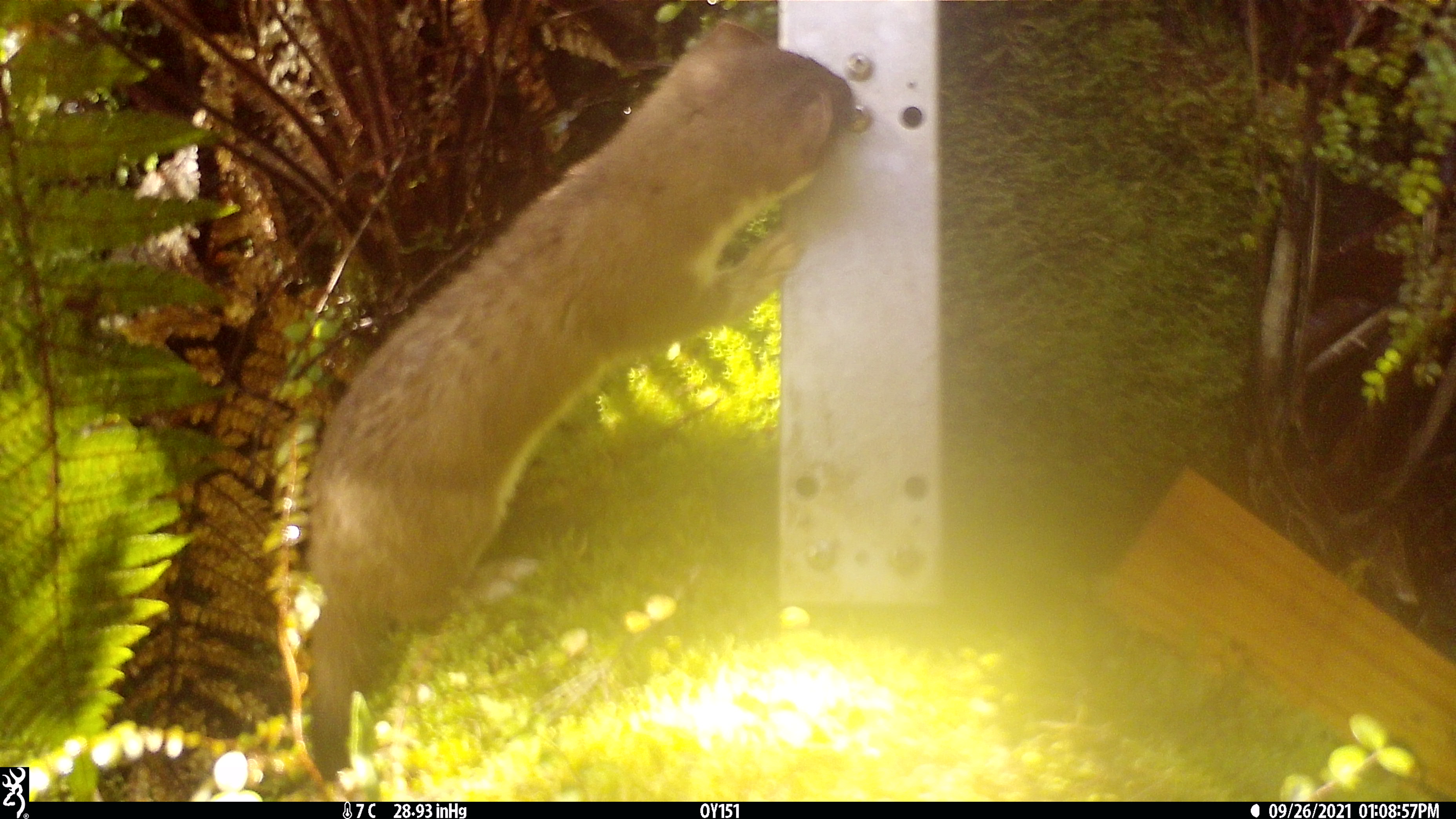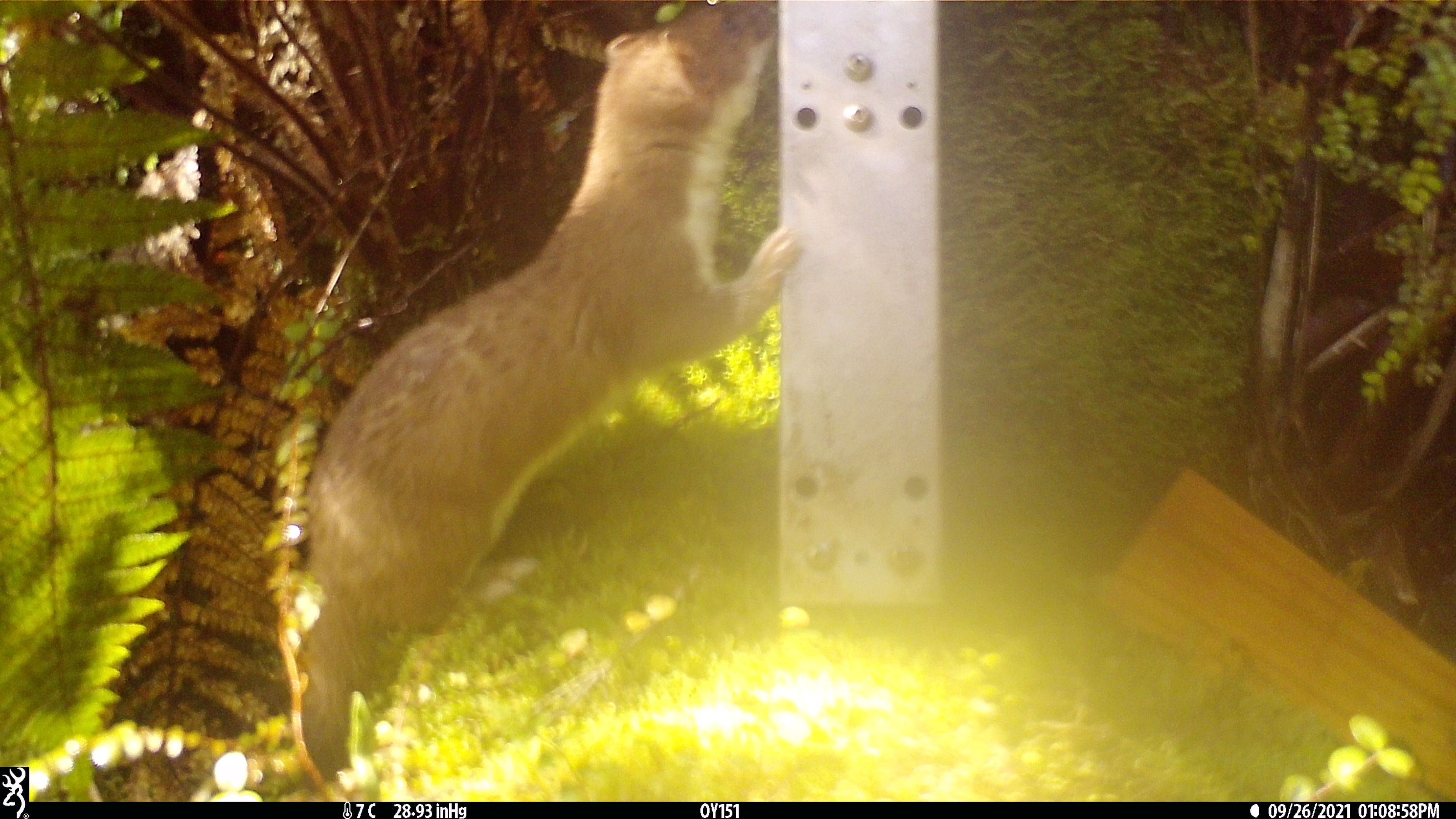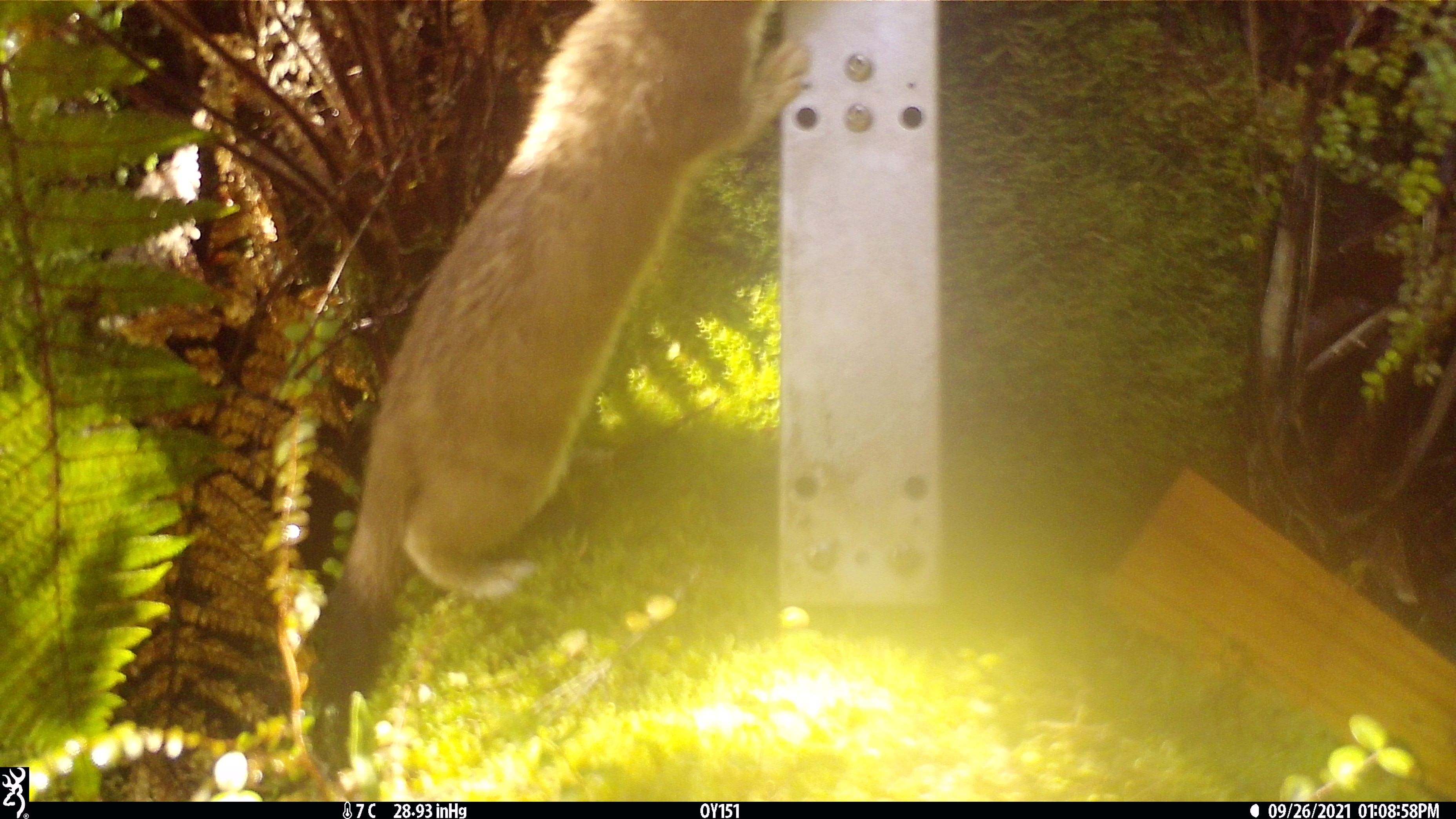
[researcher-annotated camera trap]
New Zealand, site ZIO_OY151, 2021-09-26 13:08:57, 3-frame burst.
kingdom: Animalia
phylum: Chordata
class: Mammalia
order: Carnivora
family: Mustelidae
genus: Mustela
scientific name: Mustela erminea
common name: stoat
Stoat (Mustela erminea).